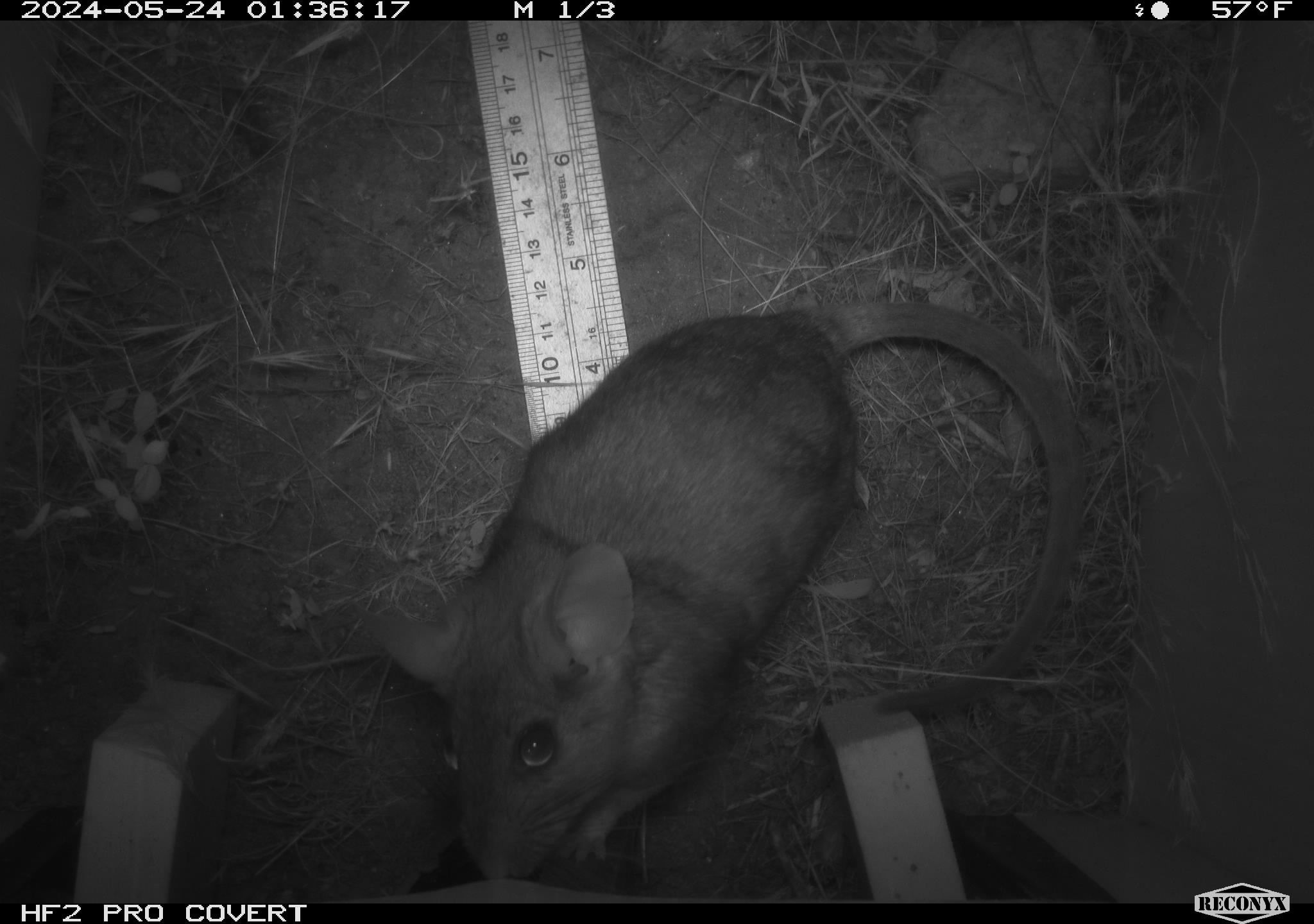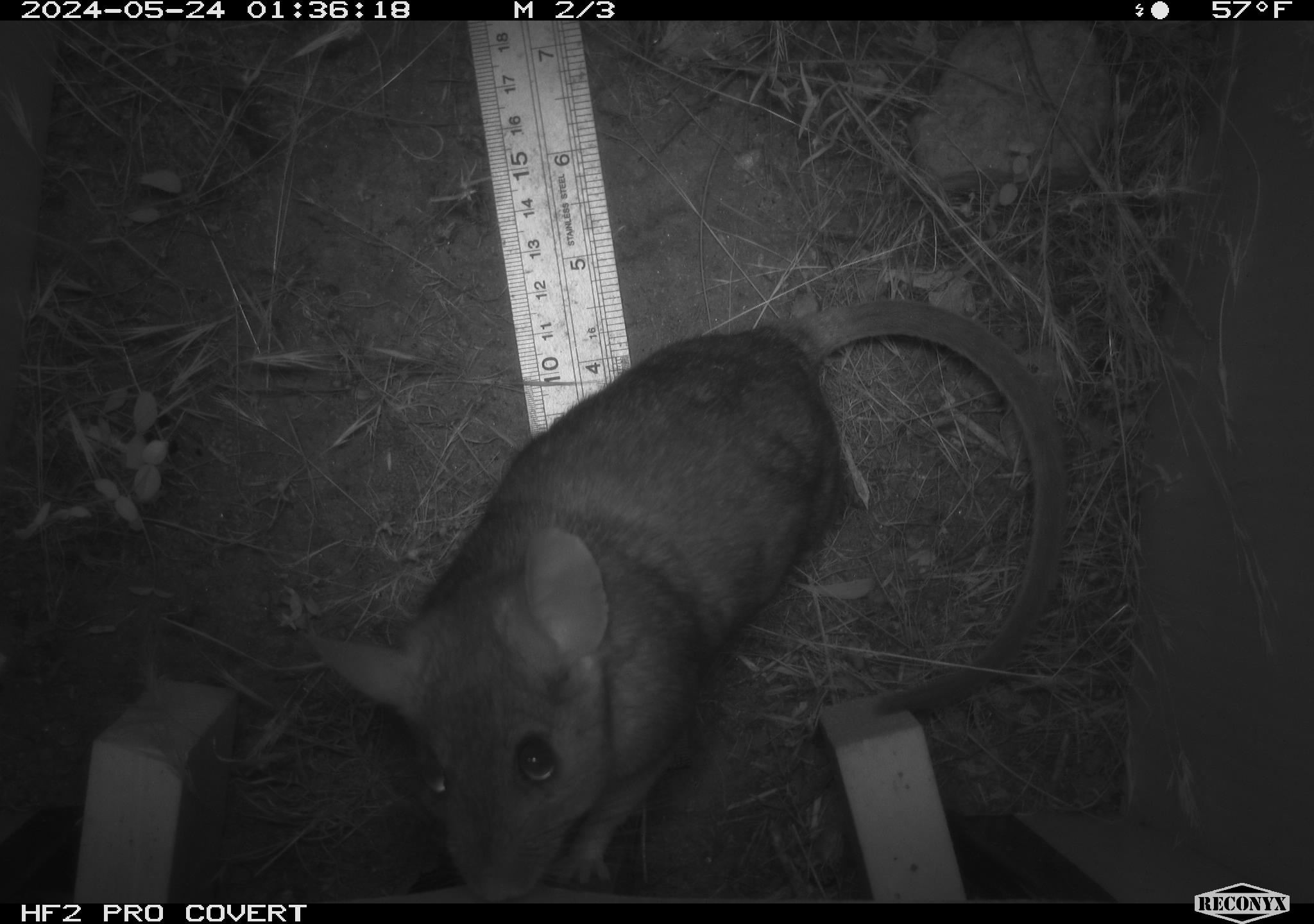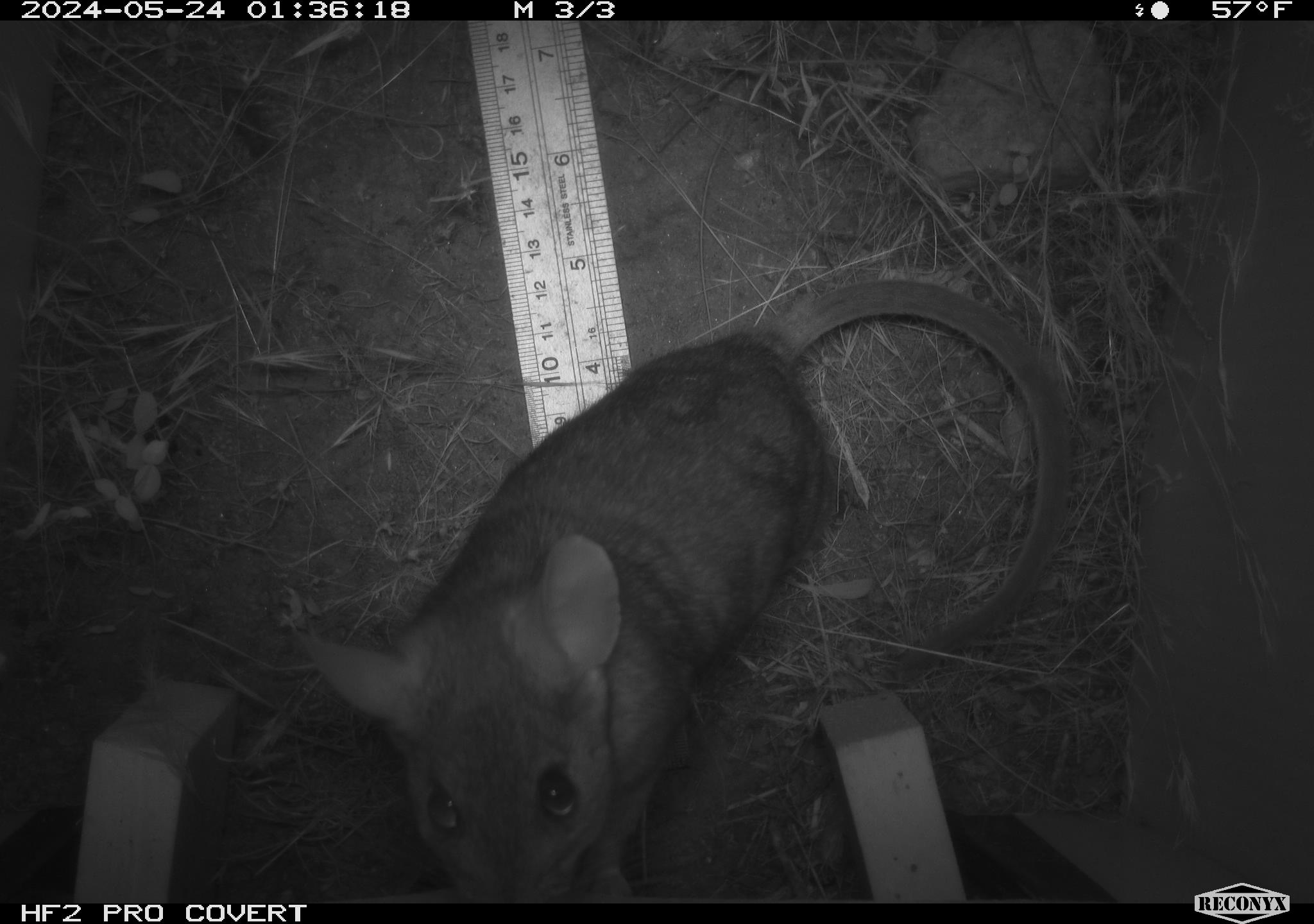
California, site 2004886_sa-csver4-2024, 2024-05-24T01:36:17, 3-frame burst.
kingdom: Animalia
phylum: Chordata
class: Mammalia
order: Rodentia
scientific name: Rodentia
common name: woodrat or rat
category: woodrat or rat species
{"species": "woodrat or rat species (woodrat or rat) (Rodentia)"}